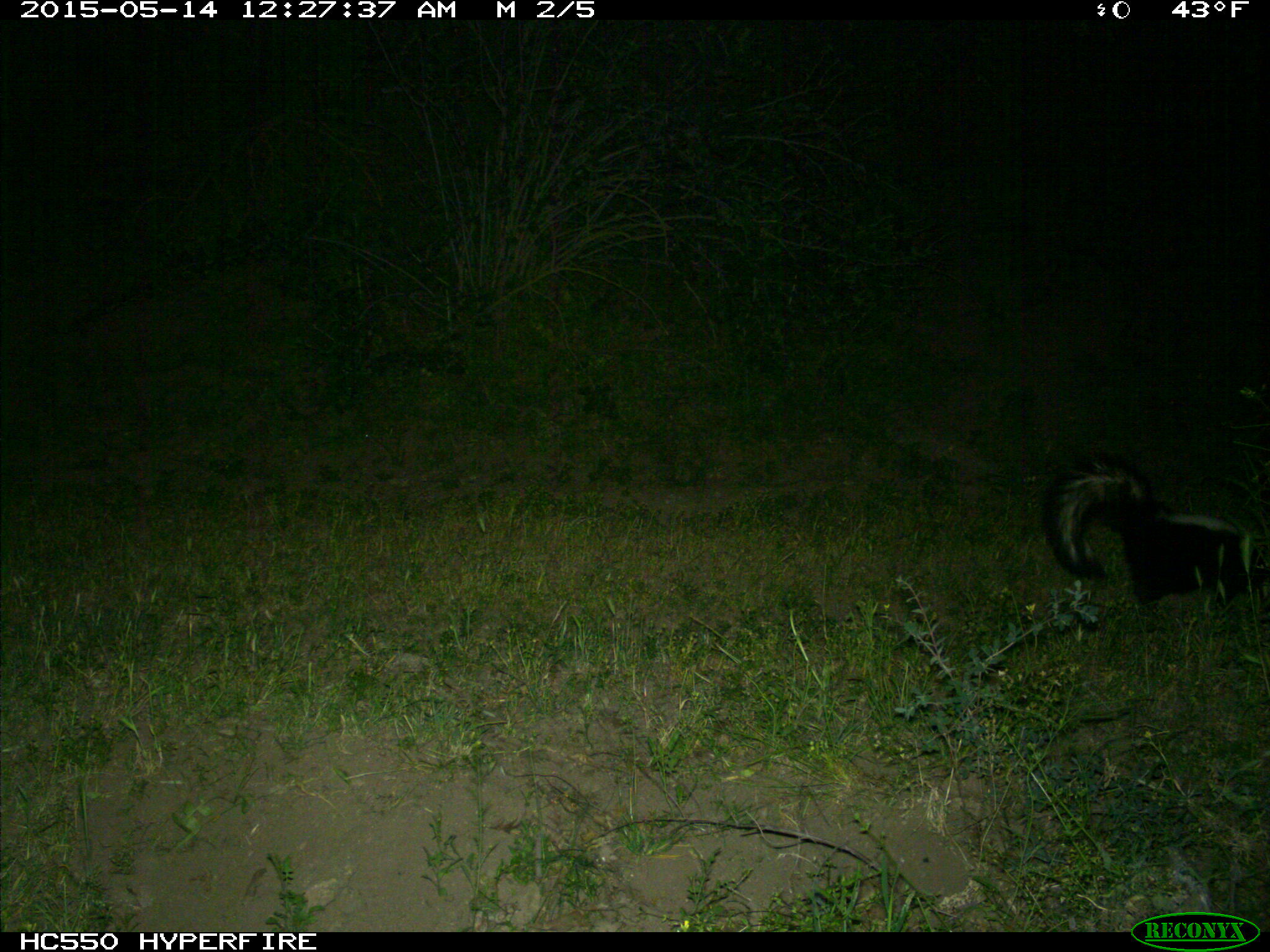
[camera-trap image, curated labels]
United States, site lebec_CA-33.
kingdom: Animalia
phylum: Chordata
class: Mammalia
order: Carnivora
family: Mephitidae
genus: Mephitis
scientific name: Mephitis mephitis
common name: striped skunk